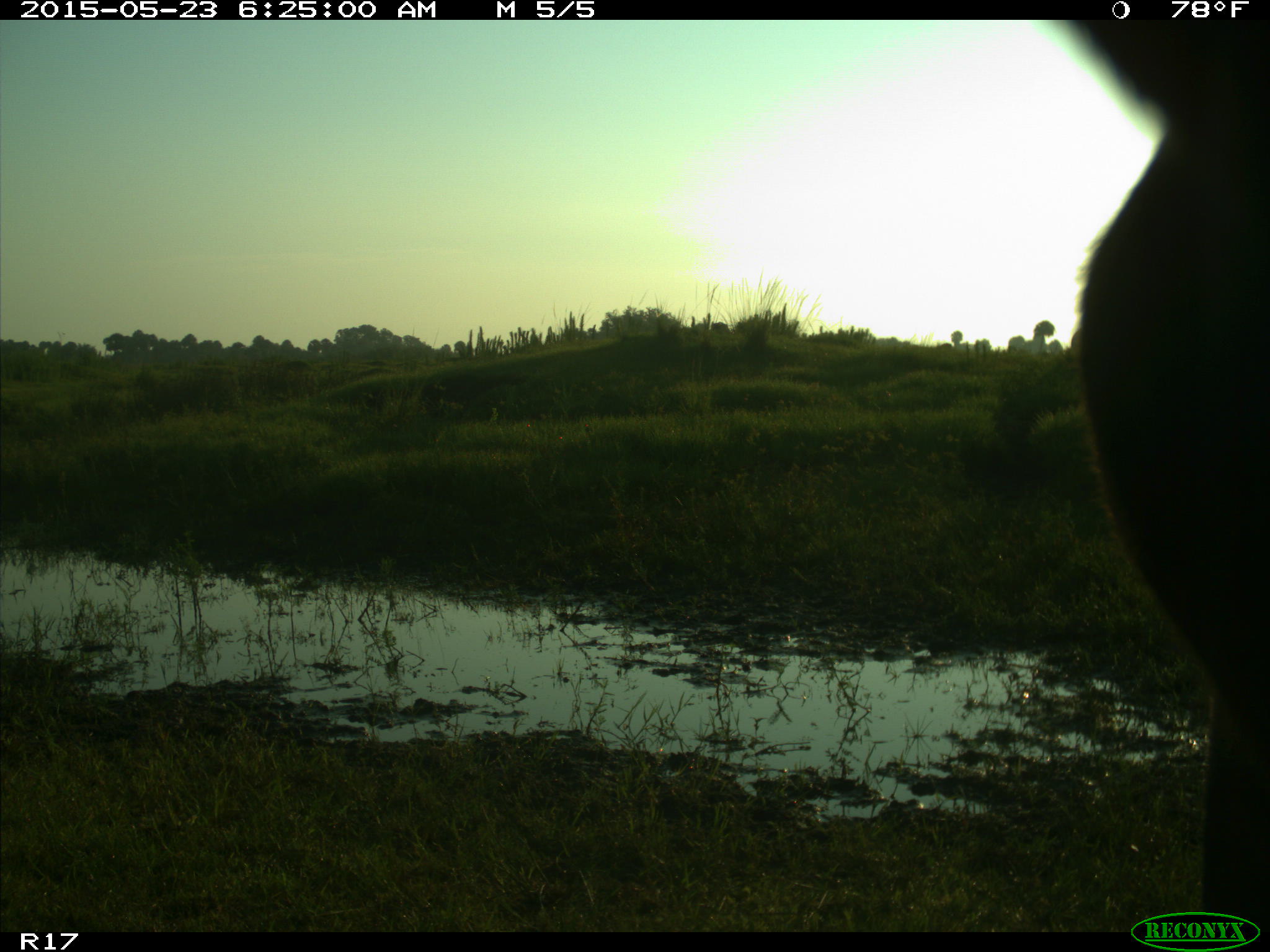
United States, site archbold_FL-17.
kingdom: Animalia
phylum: Chordata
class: Mammalia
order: Artiodactyla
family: Bovidae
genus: Bos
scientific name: Bos taurus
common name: domestic cow